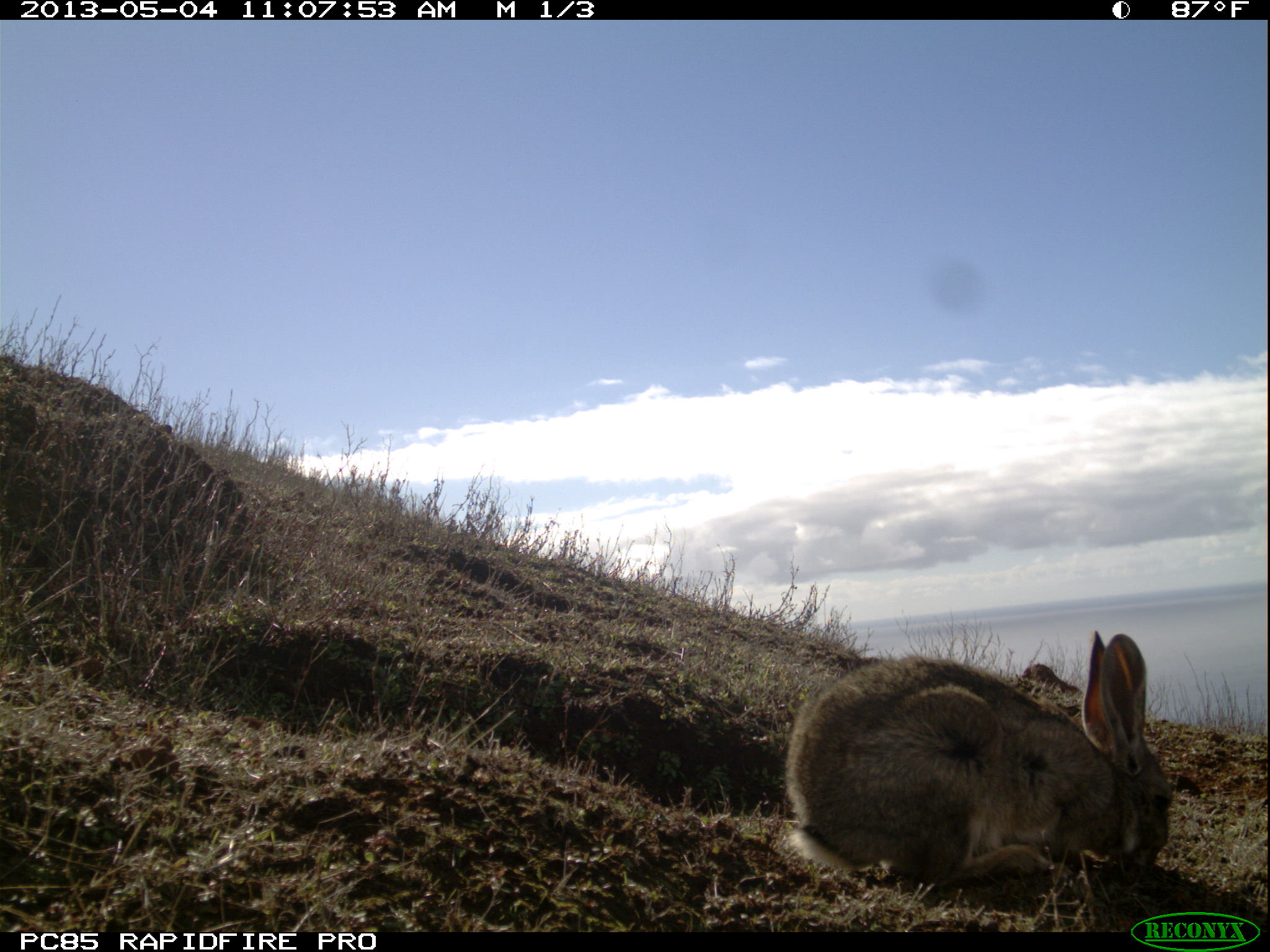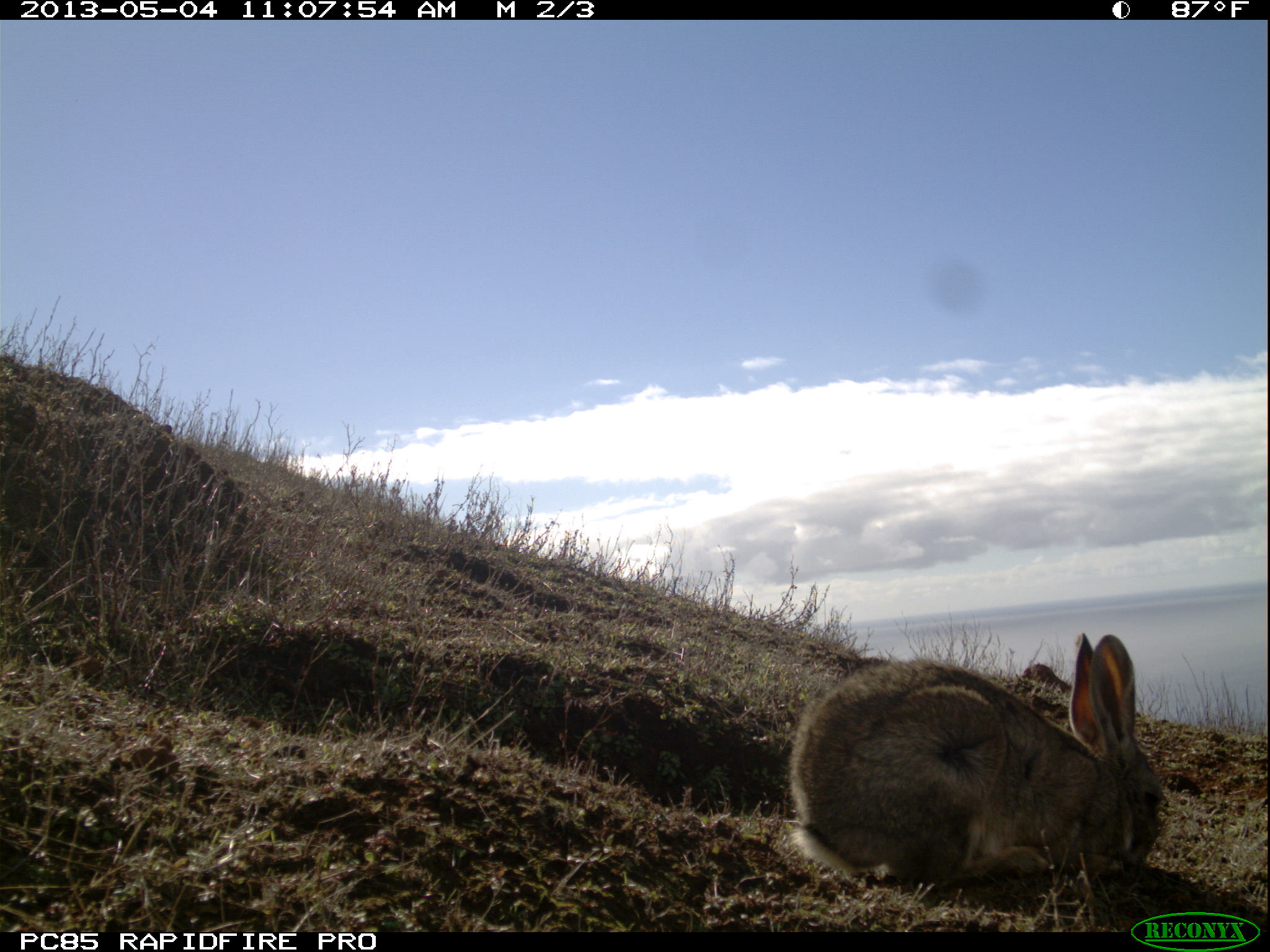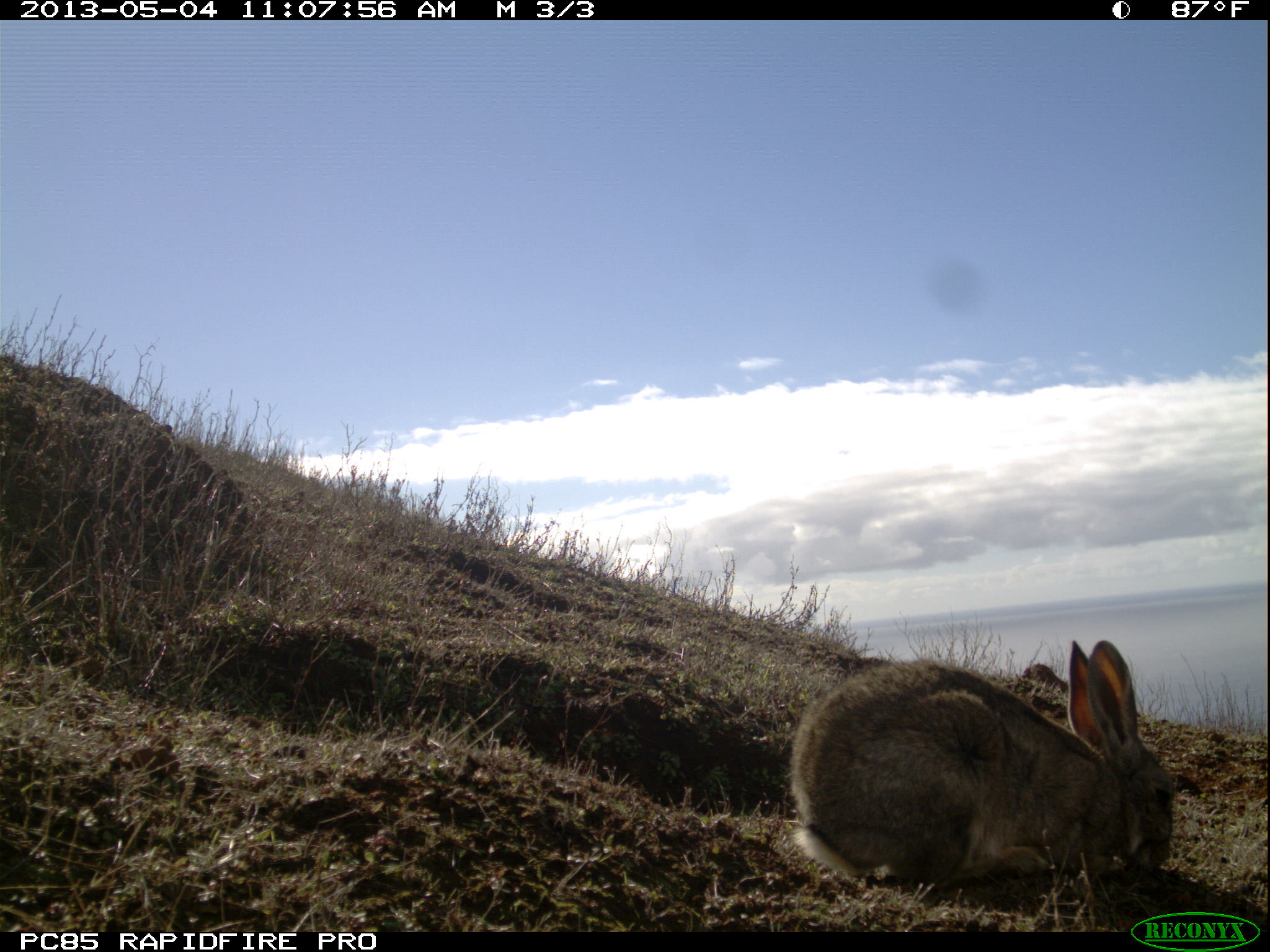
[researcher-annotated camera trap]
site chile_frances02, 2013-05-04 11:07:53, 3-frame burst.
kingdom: Animalia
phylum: Chordata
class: Mammalia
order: Lagomorpha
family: Leporidae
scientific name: Leporidae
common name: rabbits and hares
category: rabbit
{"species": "rabbit (rabbits and hares) (Leporidae)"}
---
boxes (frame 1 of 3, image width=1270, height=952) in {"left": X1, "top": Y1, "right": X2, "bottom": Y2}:
rabbit: {"left": 778, "top": 627, "right": 1175, "bottom": 898}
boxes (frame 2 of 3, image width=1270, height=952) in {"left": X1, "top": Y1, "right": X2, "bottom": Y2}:
rabbit: {"left": 781, "top": 630, "right": 1163, "bottom": 897}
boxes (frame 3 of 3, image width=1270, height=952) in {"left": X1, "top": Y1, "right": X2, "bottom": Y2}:
rabbit: {"left": 783, "top": 637, "right": 1178, "bottom": 896}